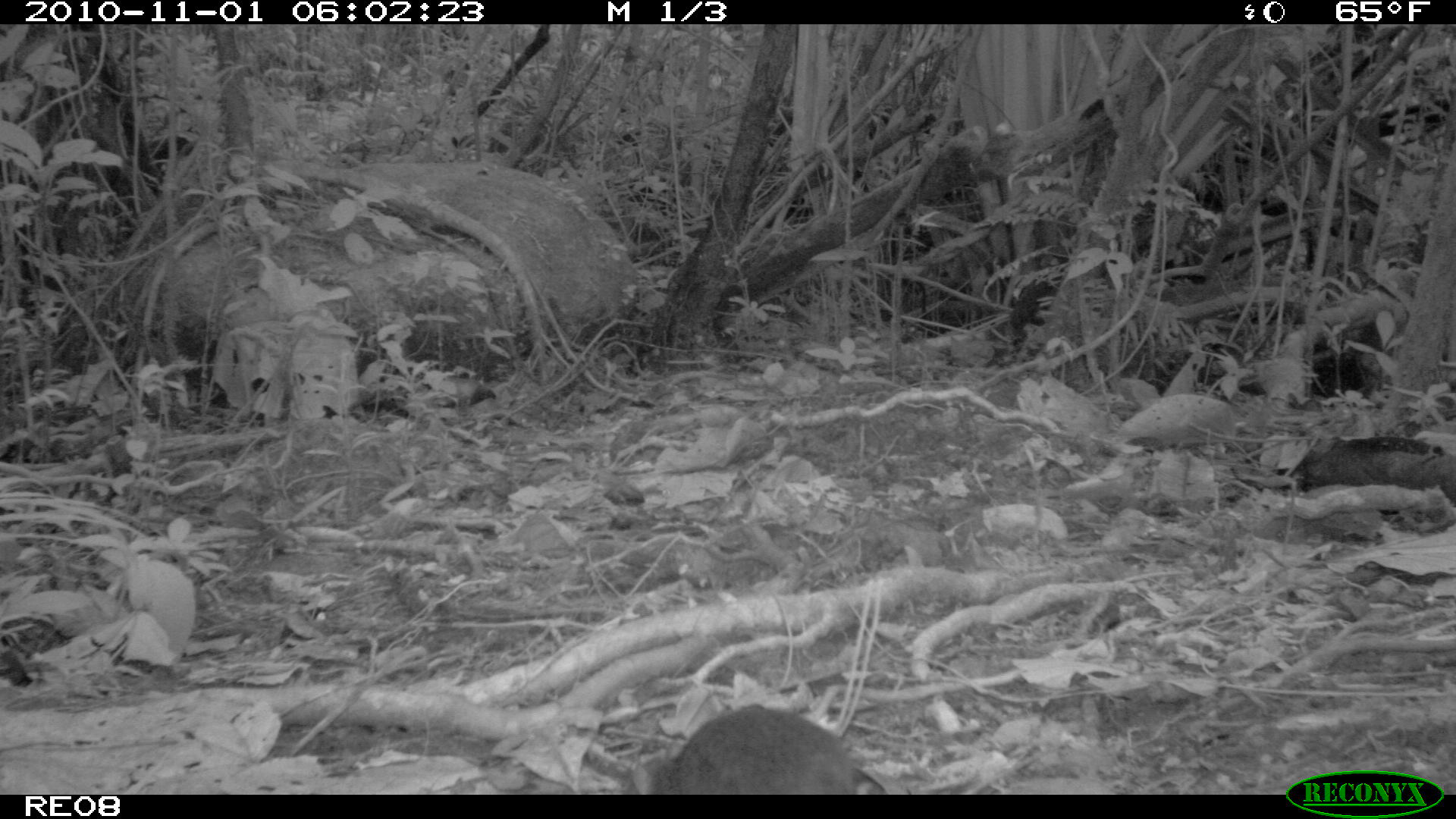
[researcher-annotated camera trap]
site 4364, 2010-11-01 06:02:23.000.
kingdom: Animalia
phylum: Chordata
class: Mammalia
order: Rodentia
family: Muridae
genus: Rattus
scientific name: Rattus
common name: rodent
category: unknown rat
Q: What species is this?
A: Unknown rat (rodent) (Rattus).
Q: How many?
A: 1.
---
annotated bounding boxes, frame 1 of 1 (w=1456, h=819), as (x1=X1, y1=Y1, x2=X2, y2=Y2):
unknown rat: (x1=650, y1=705, x2=887, y2=794)